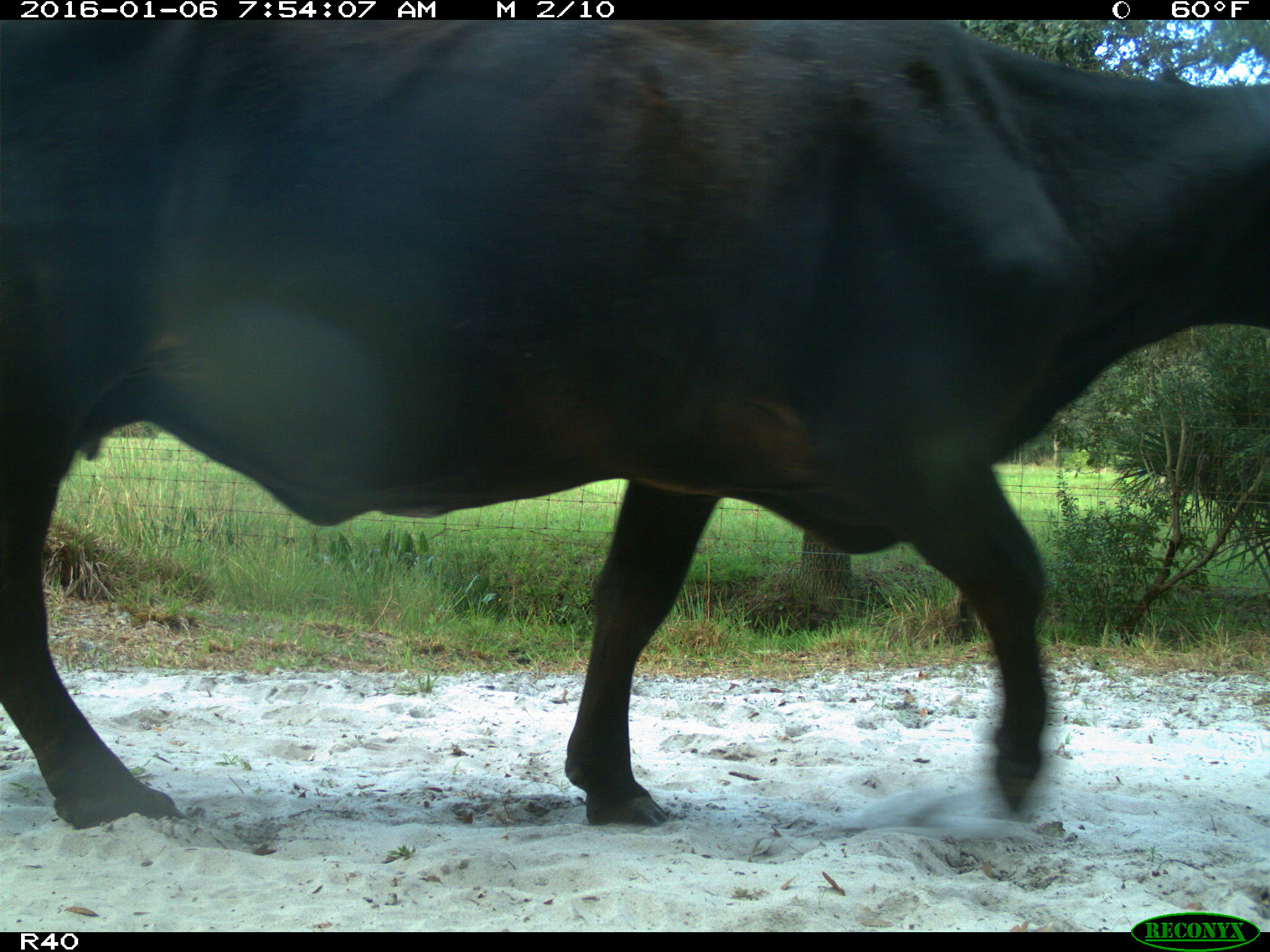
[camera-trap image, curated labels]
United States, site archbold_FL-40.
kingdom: Animalia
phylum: Chordata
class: Mammalia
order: Artiodactyla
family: Bovidae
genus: Bos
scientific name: Bos taurus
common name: domestic cow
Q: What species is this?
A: Bos taurus (domestic cow).